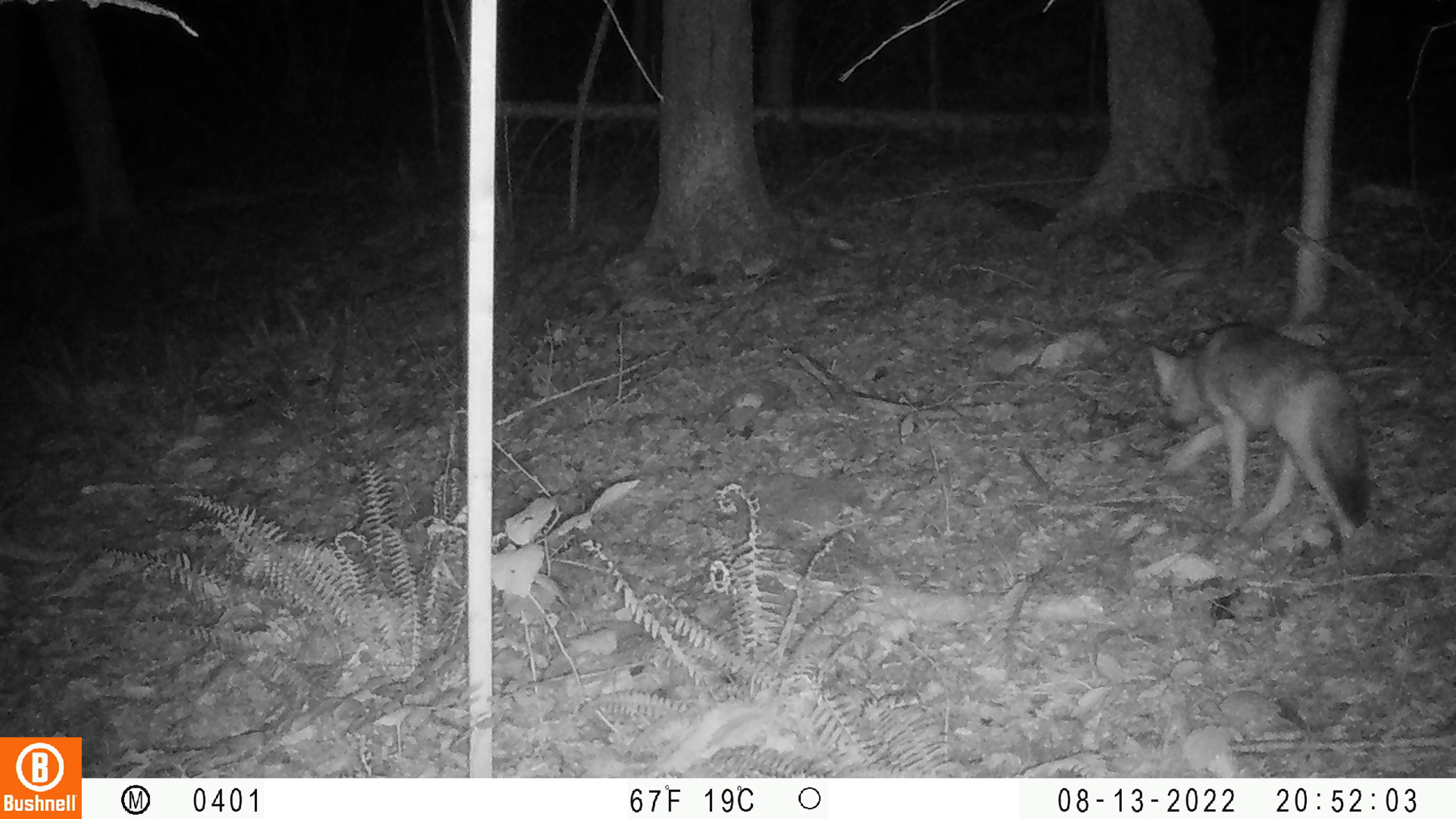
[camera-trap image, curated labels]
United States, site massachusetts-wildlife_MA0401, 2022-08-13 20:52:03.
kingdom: Animalia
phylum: Chordata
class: Mammalia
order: Carnivora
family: Canidae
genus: Canis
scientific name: Canis latrans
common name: coyote